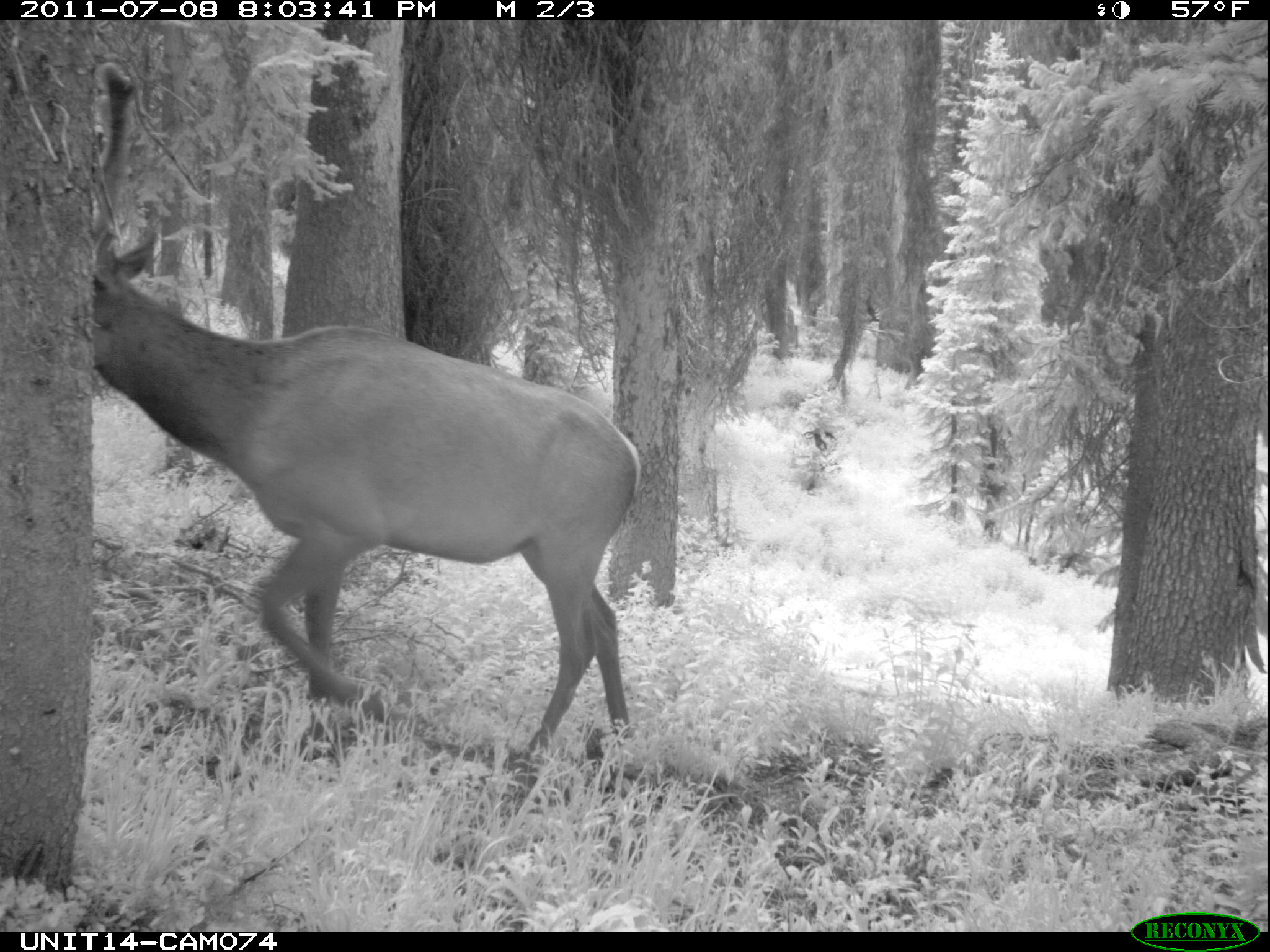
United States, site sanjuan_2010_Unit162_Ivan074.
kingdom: Animalia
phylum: Chordata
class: Mammalia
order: Artiodactyla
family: Cervidae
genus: Cervus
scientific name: Cervus elaphus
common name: red deer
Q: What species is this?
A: Cervus elaphus (red deer).